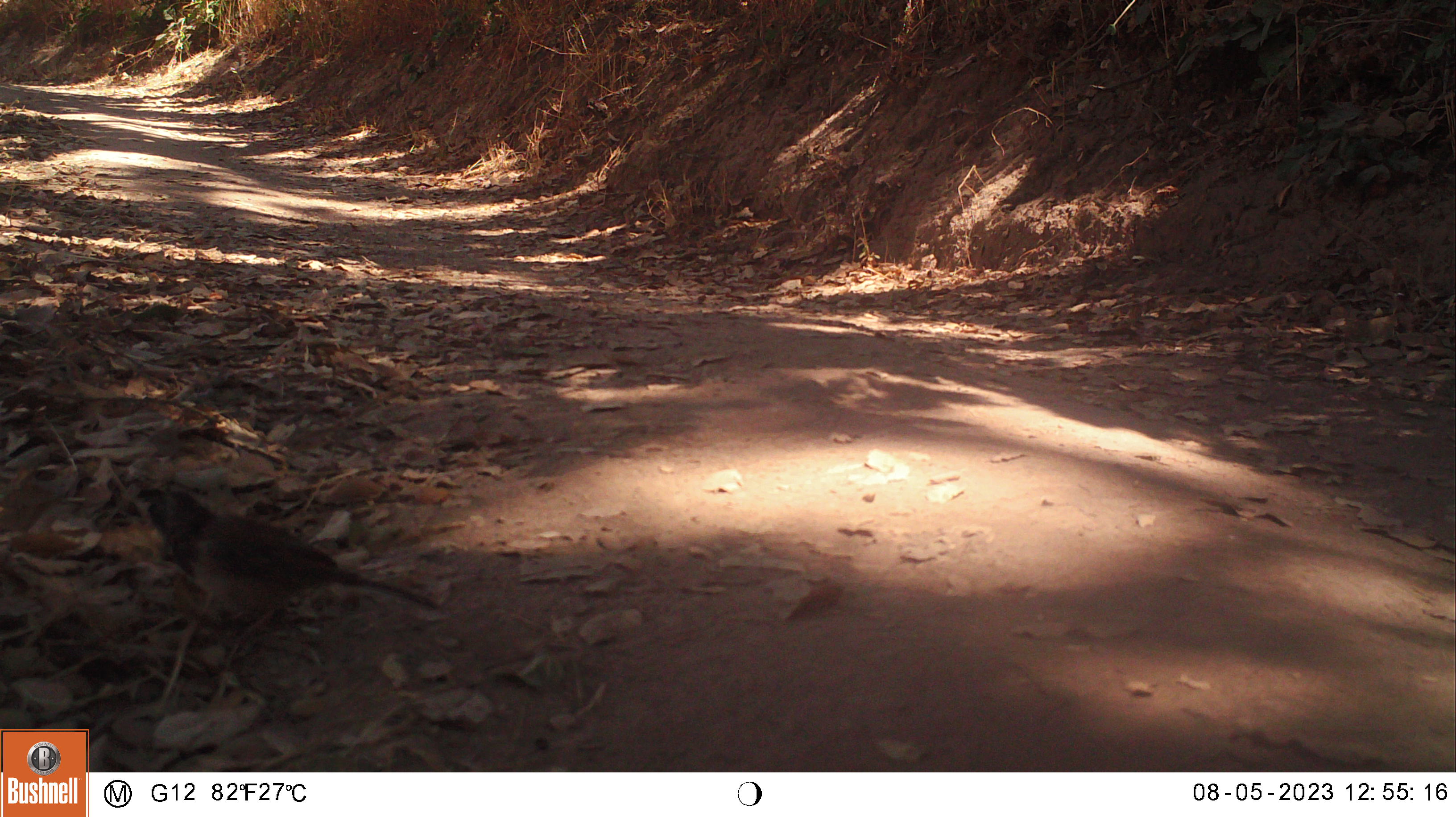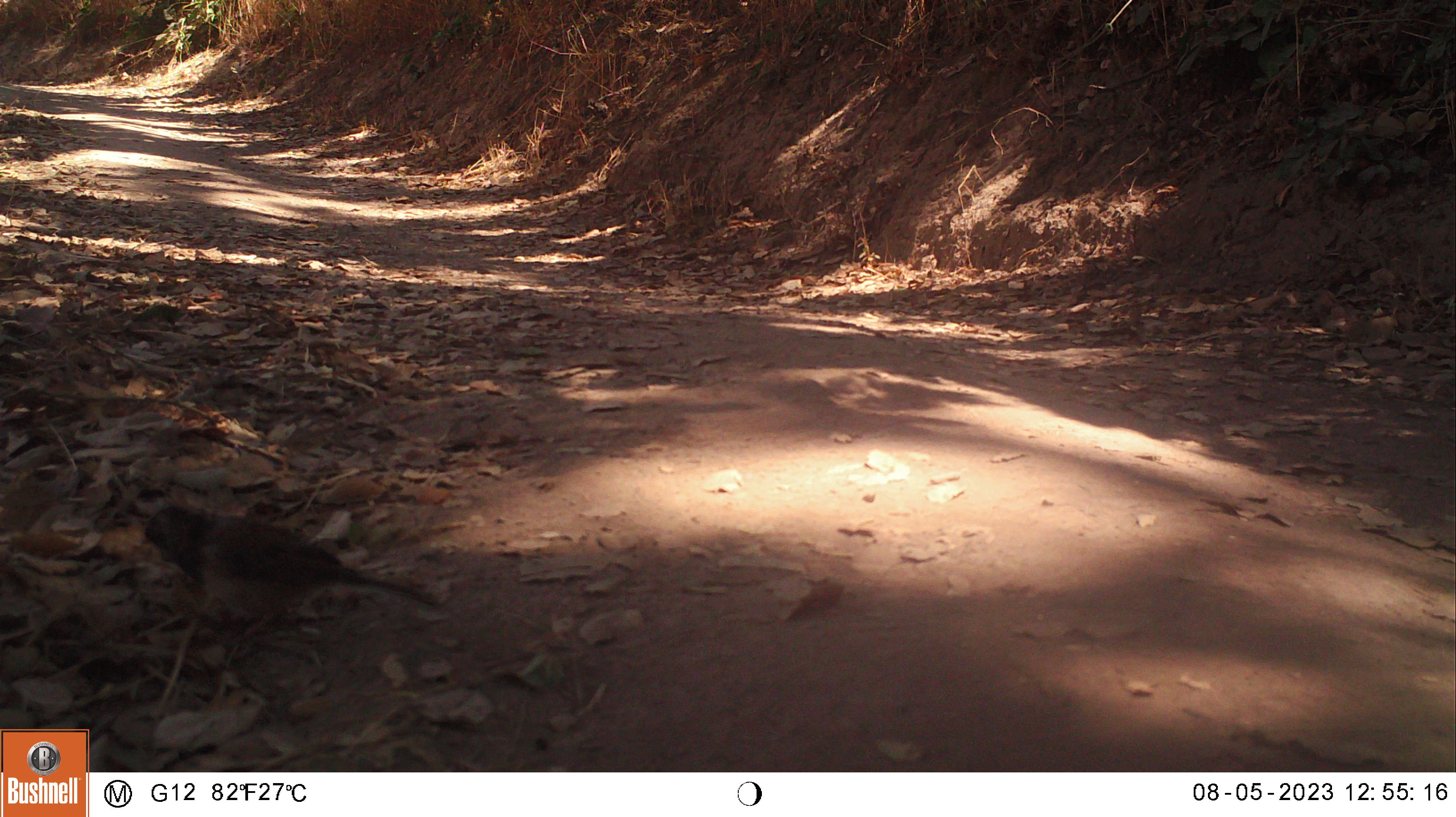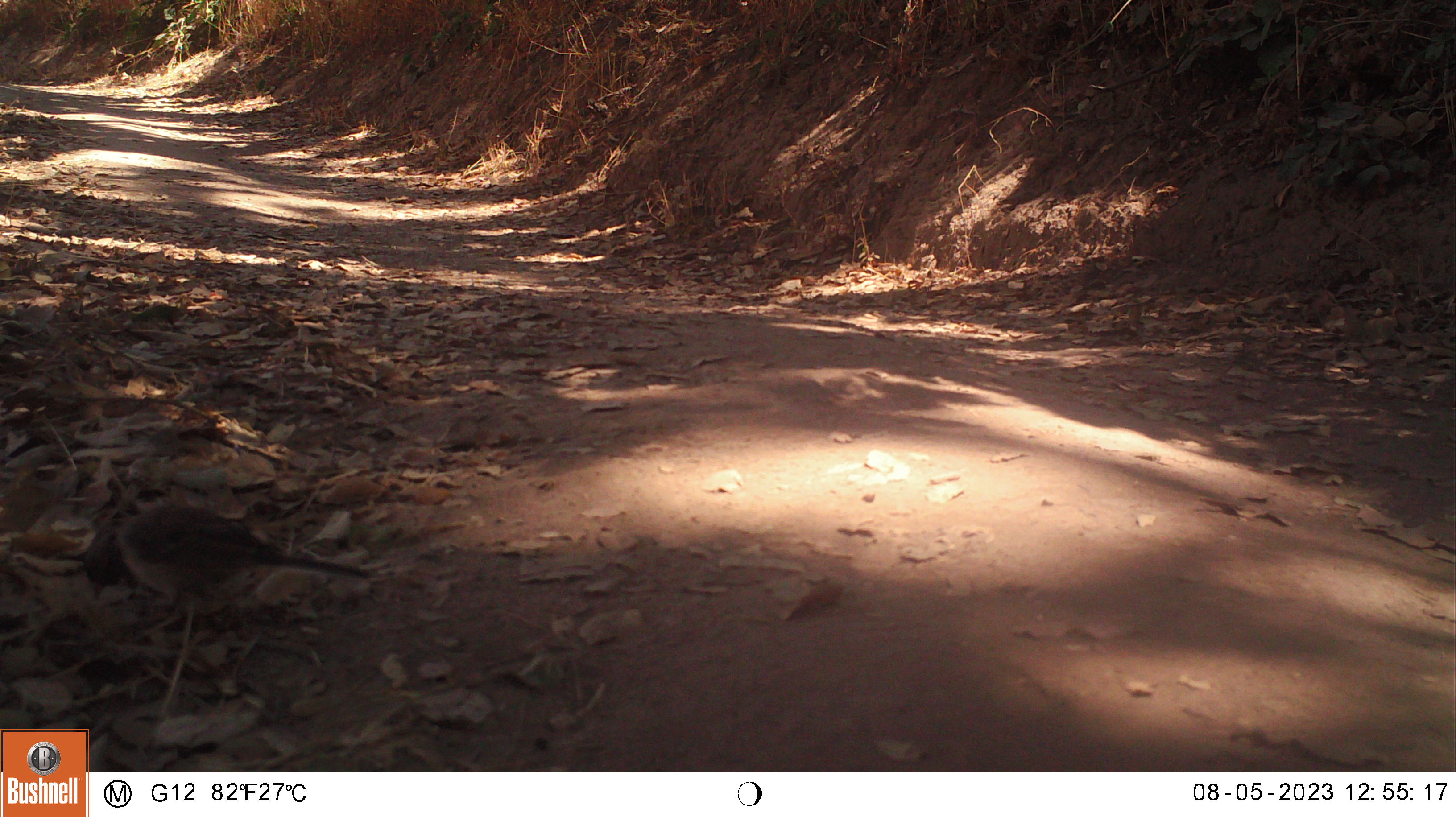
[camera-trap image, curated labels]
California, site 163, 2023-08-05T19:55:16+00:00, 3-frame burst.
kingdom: Animalia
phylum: Chordata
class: Aves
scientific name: Aves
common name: bird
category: unknown bird